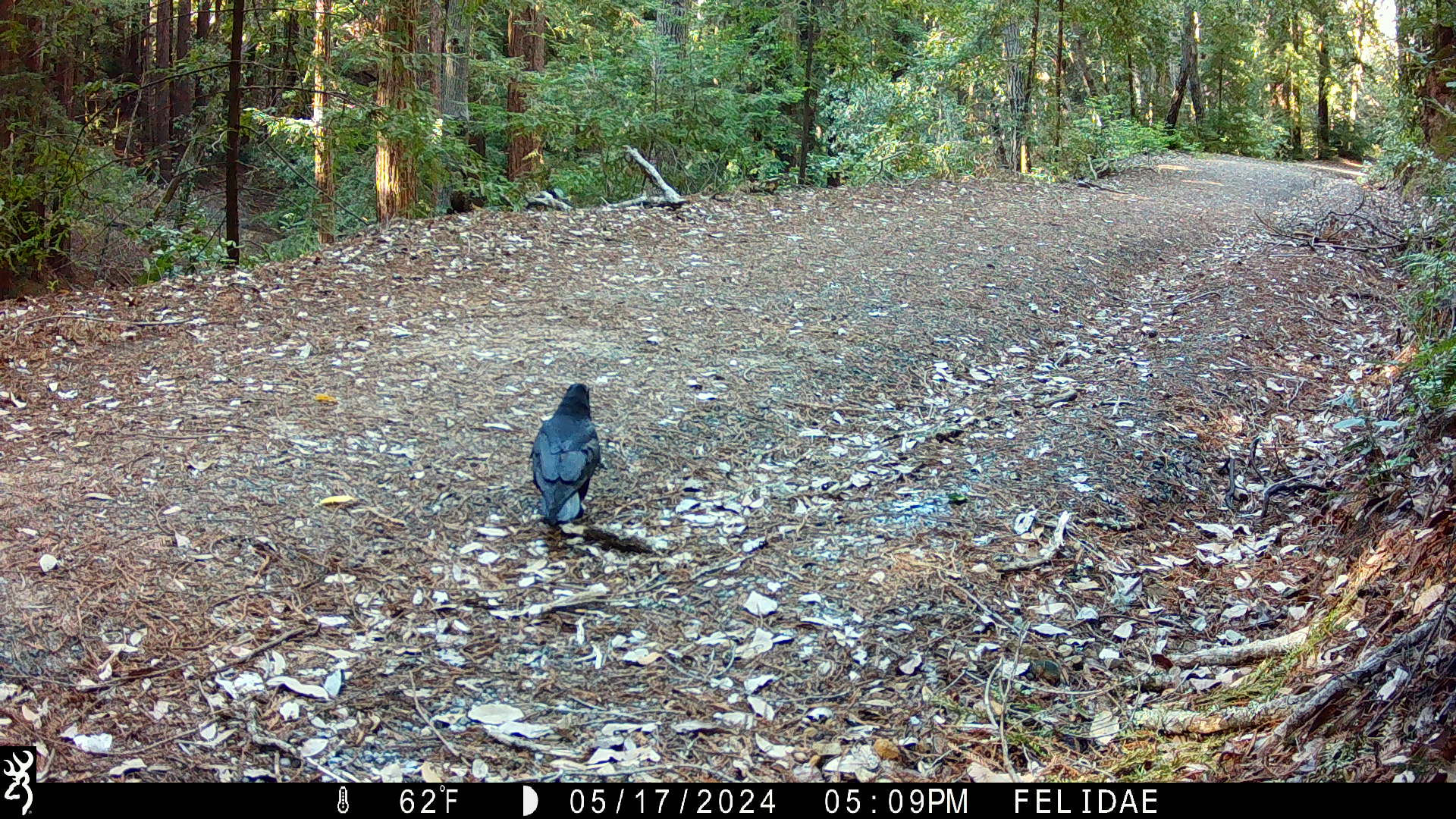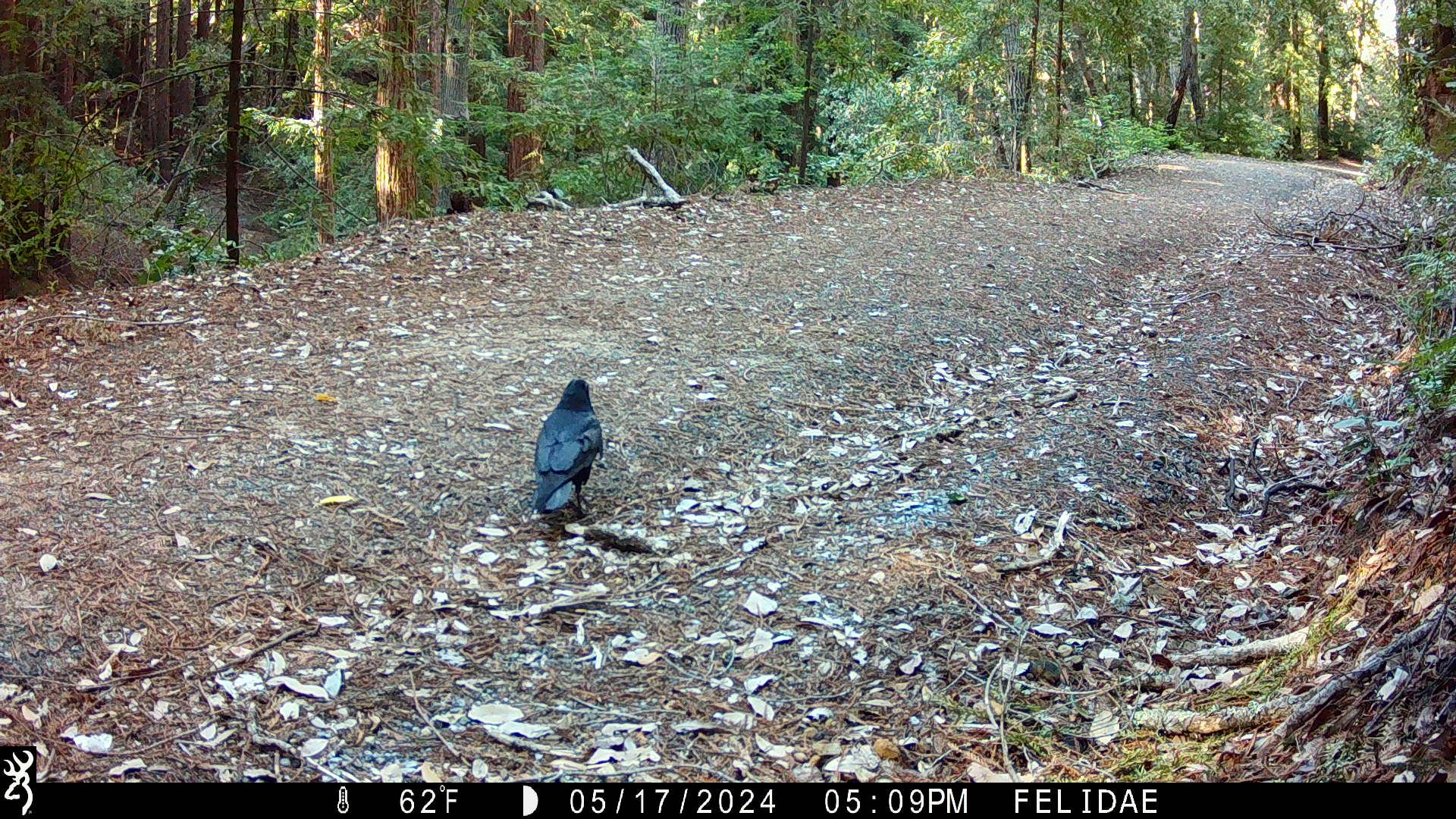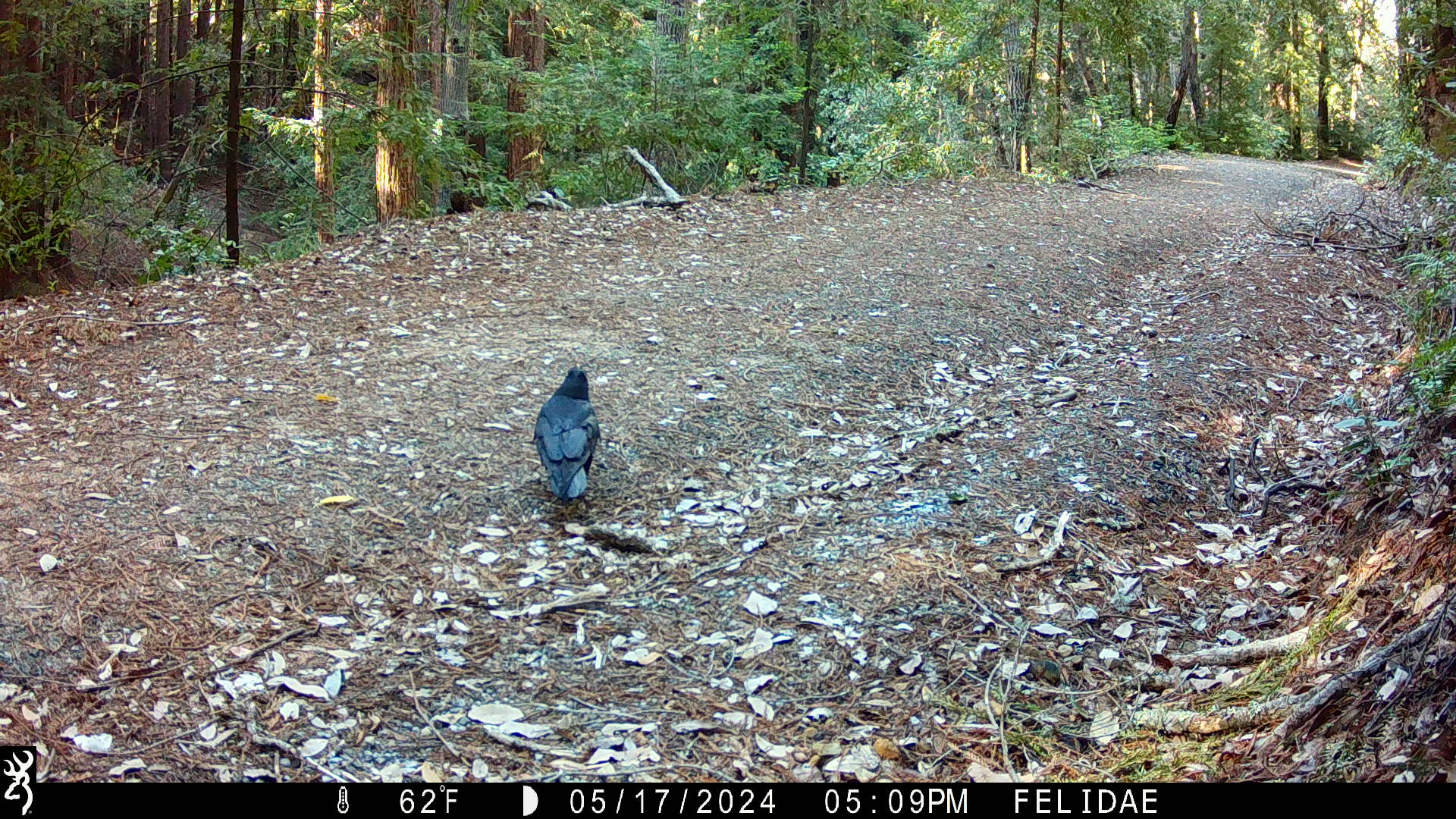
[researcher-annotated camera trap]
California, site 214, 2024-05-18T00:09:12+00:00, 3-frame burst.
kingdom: Animalia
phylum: Chordata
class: Aves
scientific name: Aves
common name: bird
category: unknown bird